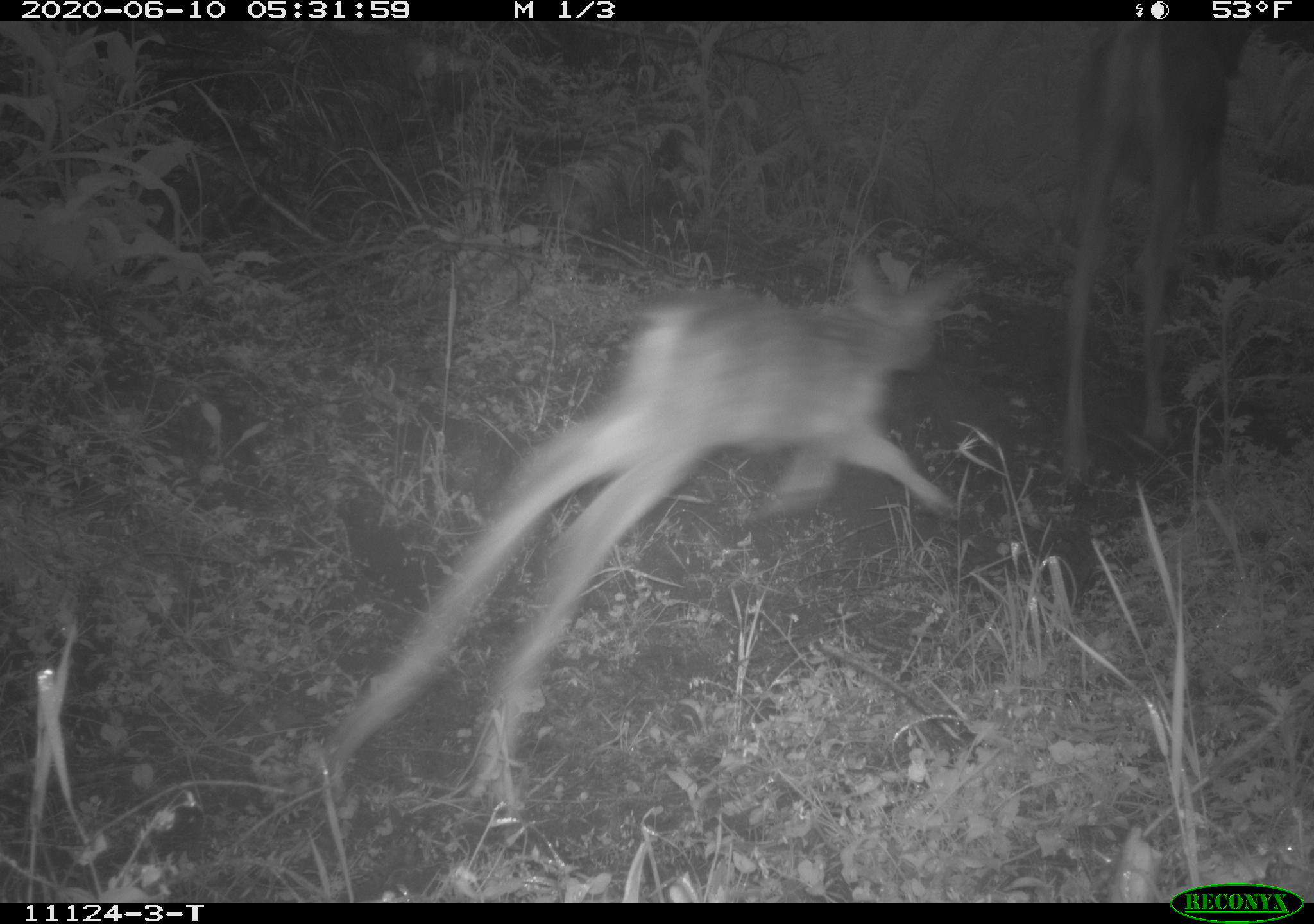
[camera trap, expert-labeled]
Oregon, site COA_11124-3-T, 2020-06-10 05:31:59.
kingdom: Animalia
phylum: Chordata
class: Mammalia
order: Artiodactyla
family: Cervidae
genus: Odocoileus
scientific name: Odocoileus hemionus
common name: black-tailed deer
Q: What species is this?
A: Black-tailed deer (Odocoileus hemionus).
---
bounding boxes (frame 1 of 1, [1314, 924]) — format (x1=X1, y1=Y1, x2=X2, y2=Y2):
black-tailed deer: (x1=304, y1=244, x2=1005, y2=816); (x1=1055, y1=24, x2=1253, y2=488)